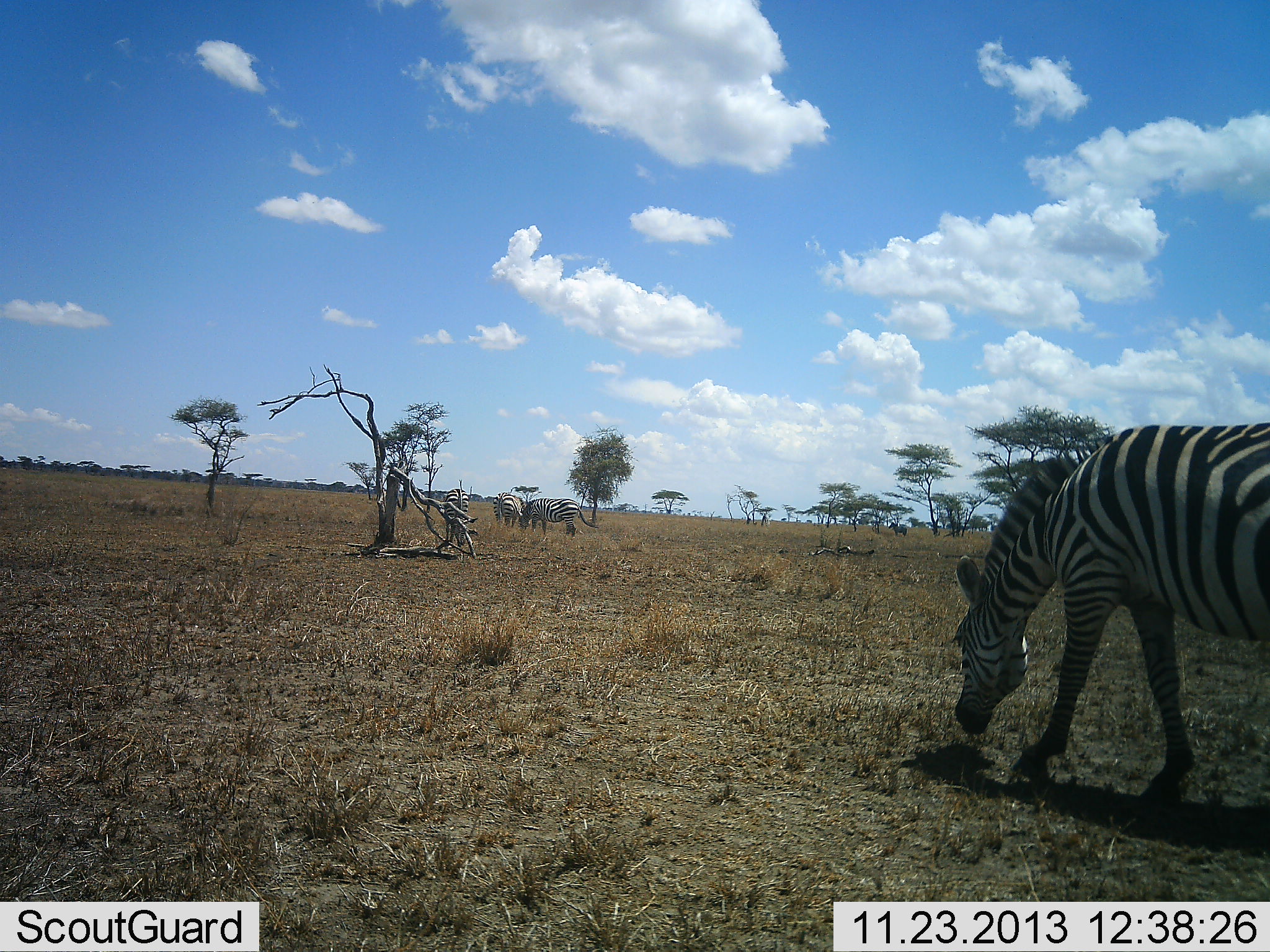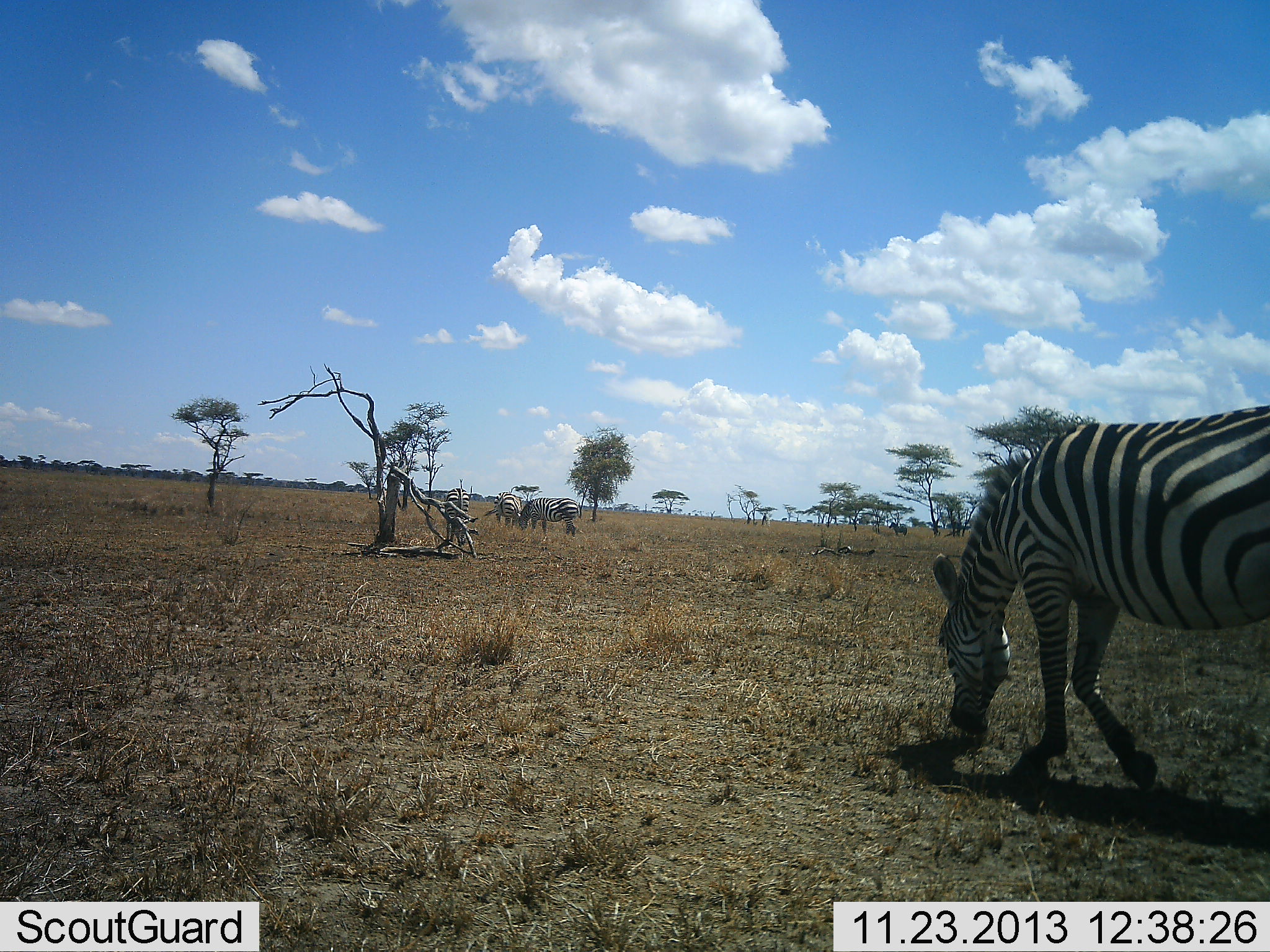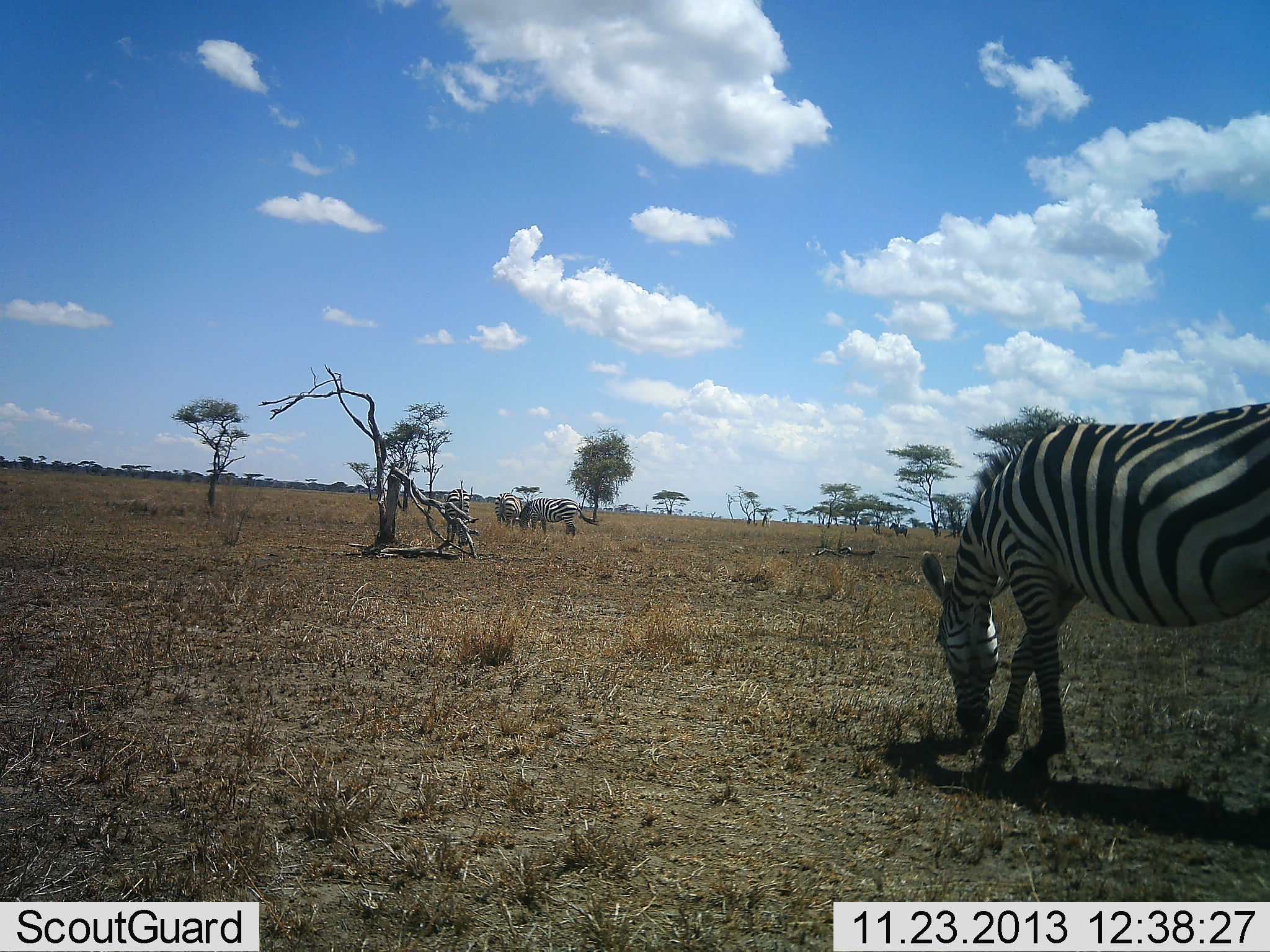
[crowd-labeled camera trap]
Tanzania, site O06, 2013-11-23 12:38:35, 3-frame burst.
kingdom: Animalia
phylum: Chordata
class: Mammalia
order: Perissodactyla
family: Equidae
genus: Equus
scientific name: Equus quagga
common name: plains zebra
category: zebra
Zebra (plains zebra) (Equus quagga), count 3. Behavior (volunteer vote fractions): standing 33%, resting 0%, moving 33%, interacting 0%. Young present (vote fraction): 0%. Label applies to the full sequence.